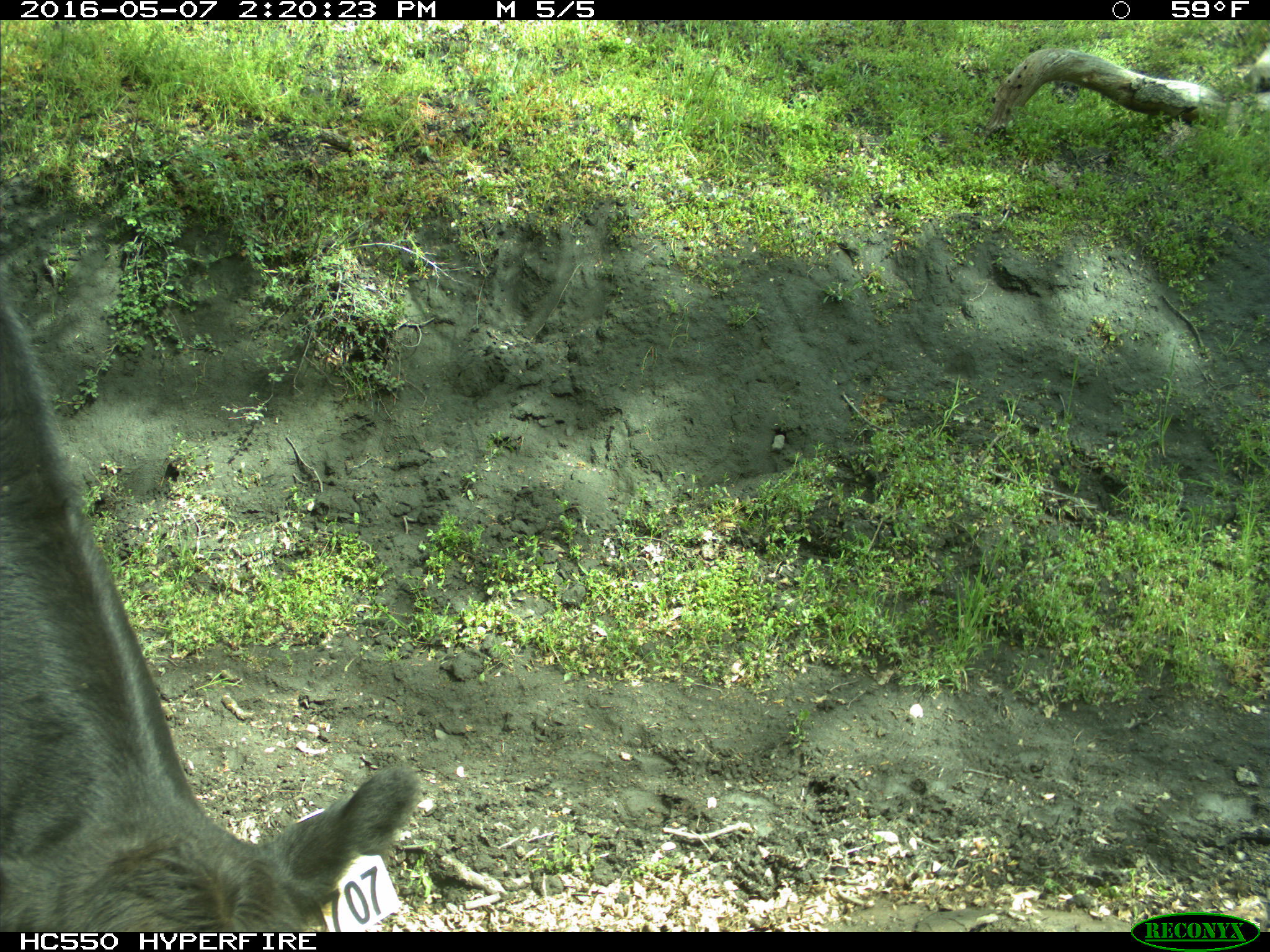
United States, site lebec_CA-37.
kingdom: Animalia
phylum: Chordata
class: Mammalia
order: Artiodactyla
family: Bovidae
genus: Bos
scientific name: Bos taurus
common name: domestic cow